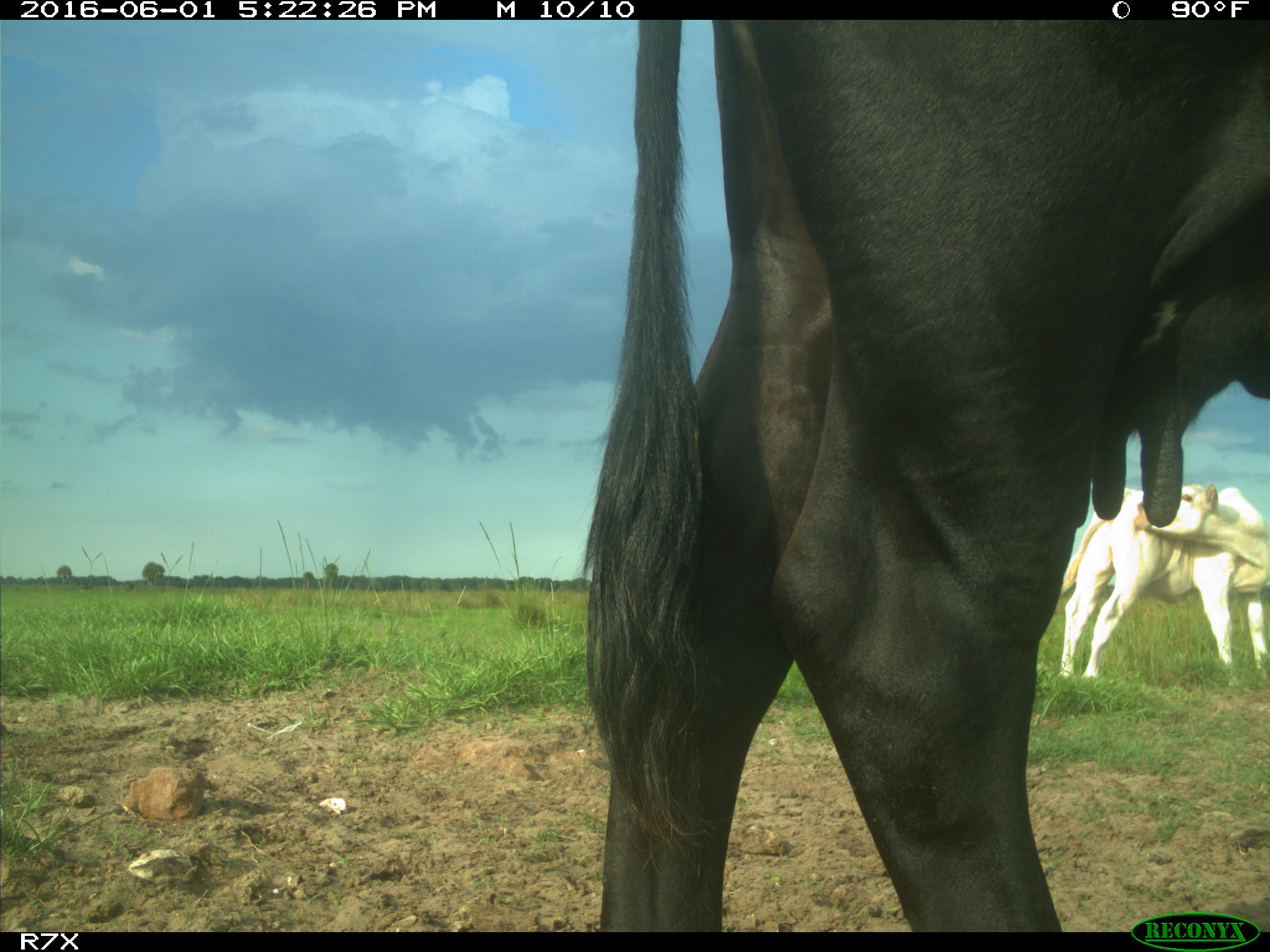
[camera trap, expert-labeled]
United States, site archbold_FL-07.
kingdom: Animalia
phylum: Chordata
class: Mammalia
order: Artiodactyla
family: Bovidae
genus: Bos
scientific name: Bos taurus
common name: domestic cow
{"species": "Bos taurus (domestic cow)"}